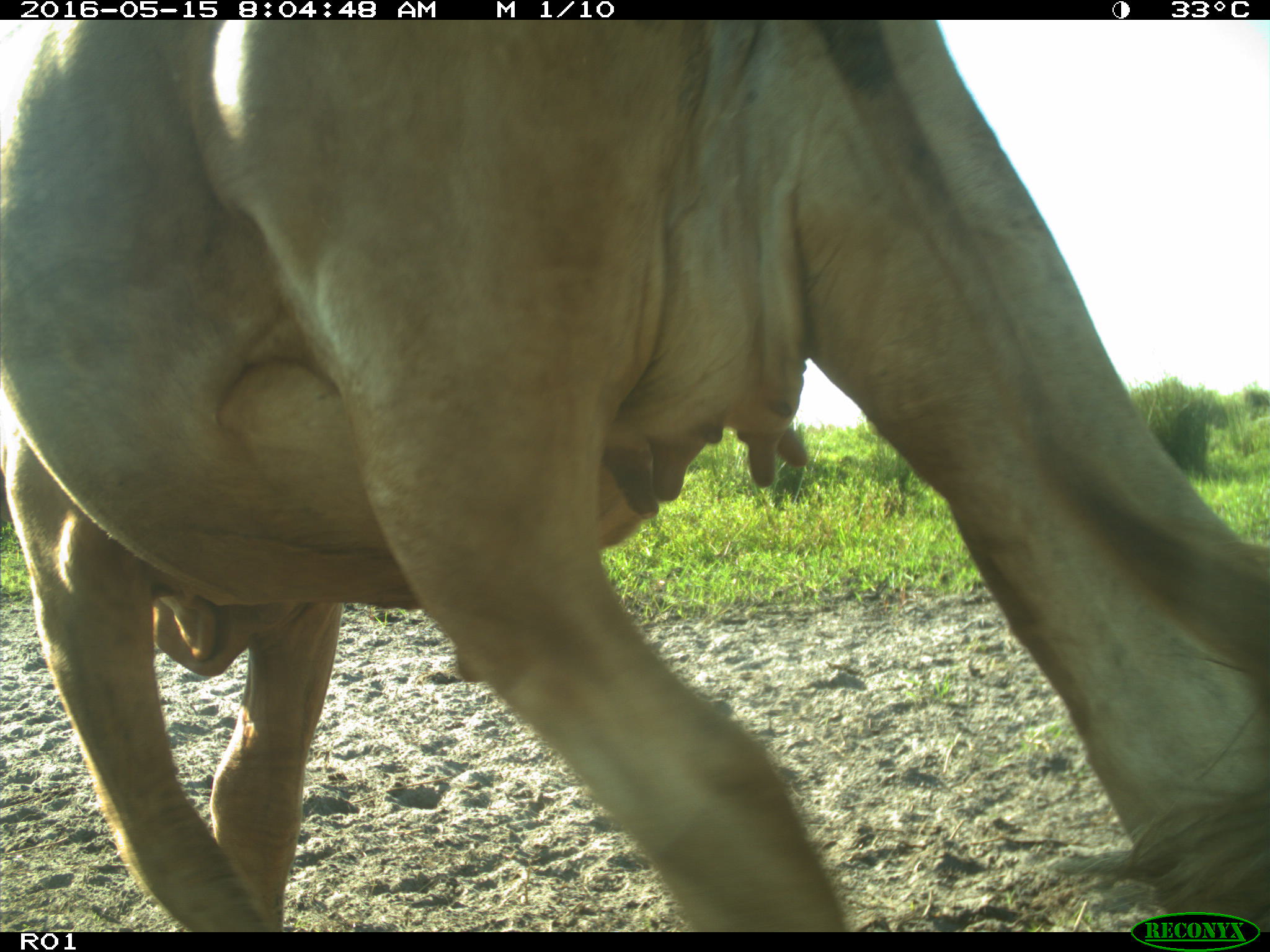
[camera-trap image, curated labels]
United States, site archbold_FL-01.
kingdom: Animalia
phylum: Chordata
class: Mammalia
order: Artiodactyla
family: Bovidae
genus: Bos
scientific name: Bos taurus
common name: domestic cow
Bos taurus (domestic cow).